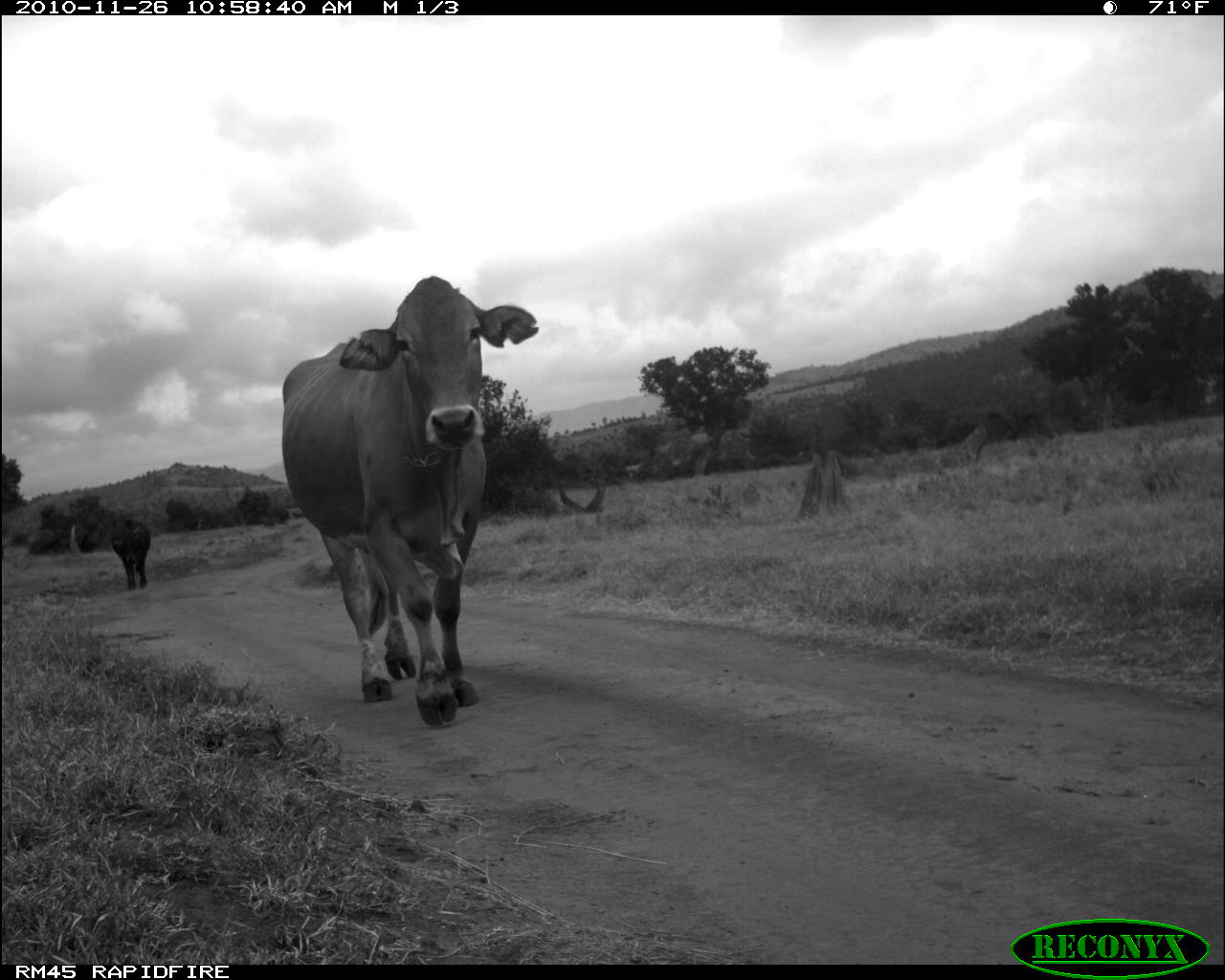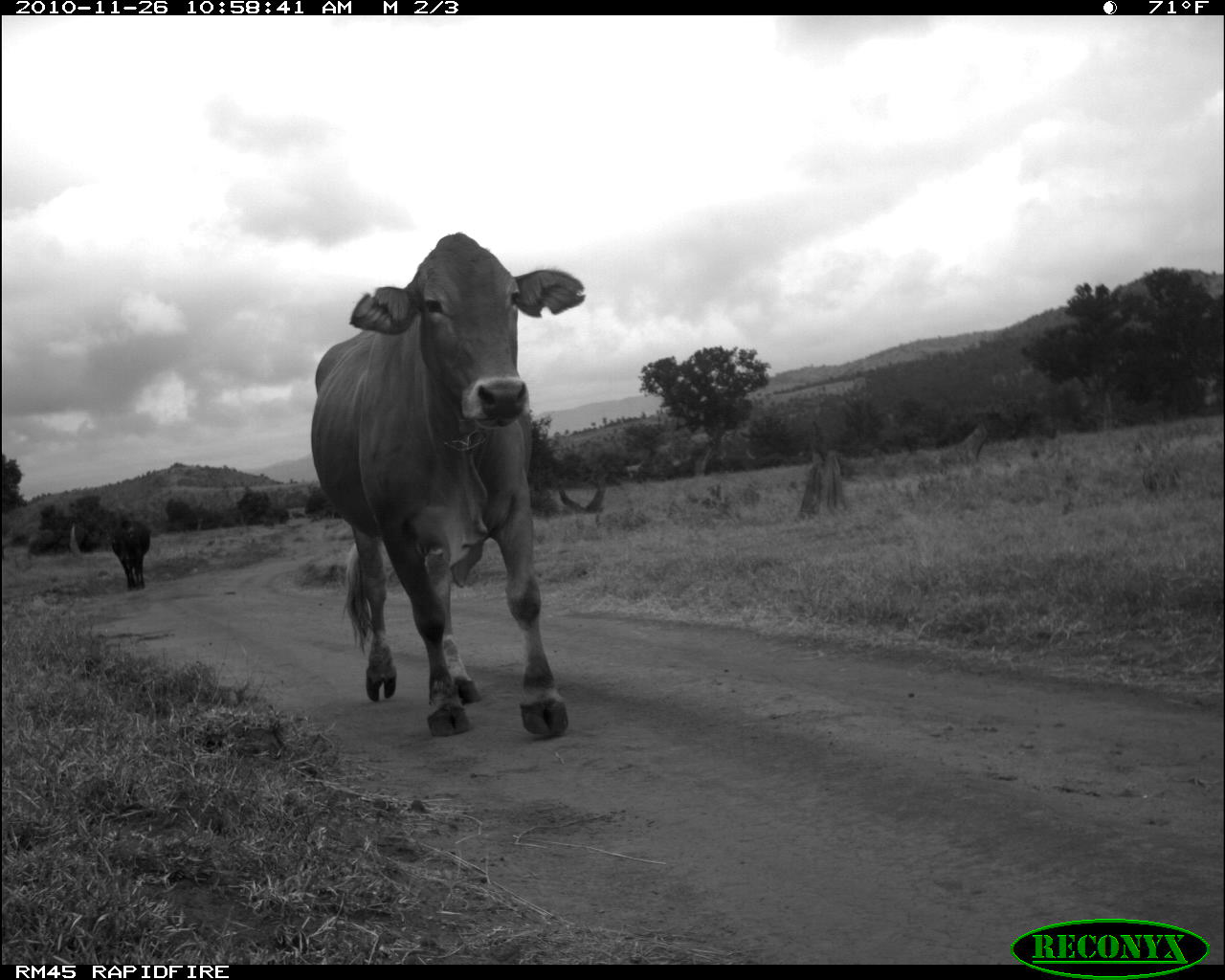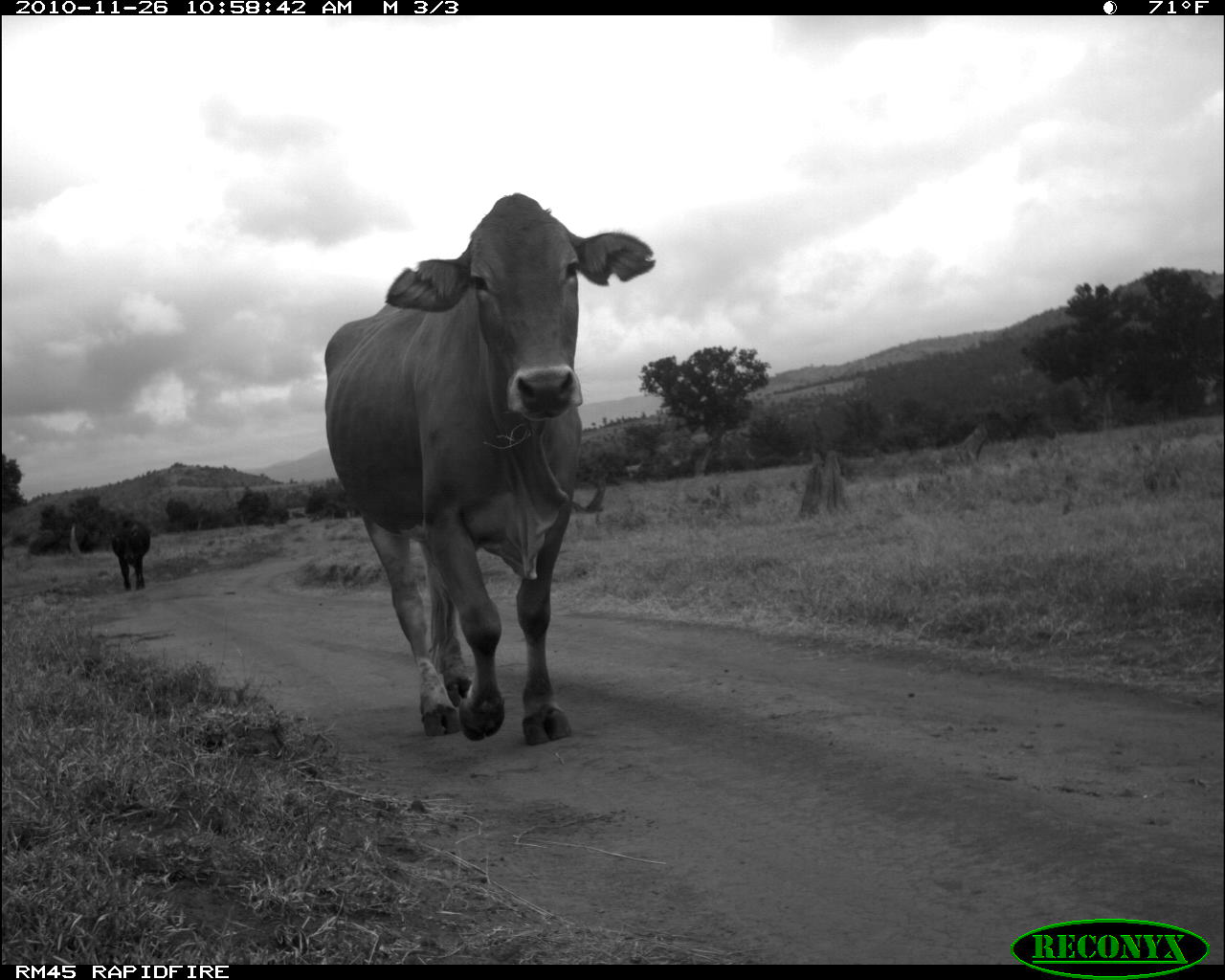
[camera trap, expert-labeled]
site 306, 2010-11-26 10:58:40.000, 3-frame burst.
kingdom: Animalia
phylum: Chordata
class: Mammalia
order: Artiodactyla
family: Bovidae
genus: Bos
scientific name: Bos taurus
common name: domestic cattle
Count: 2.